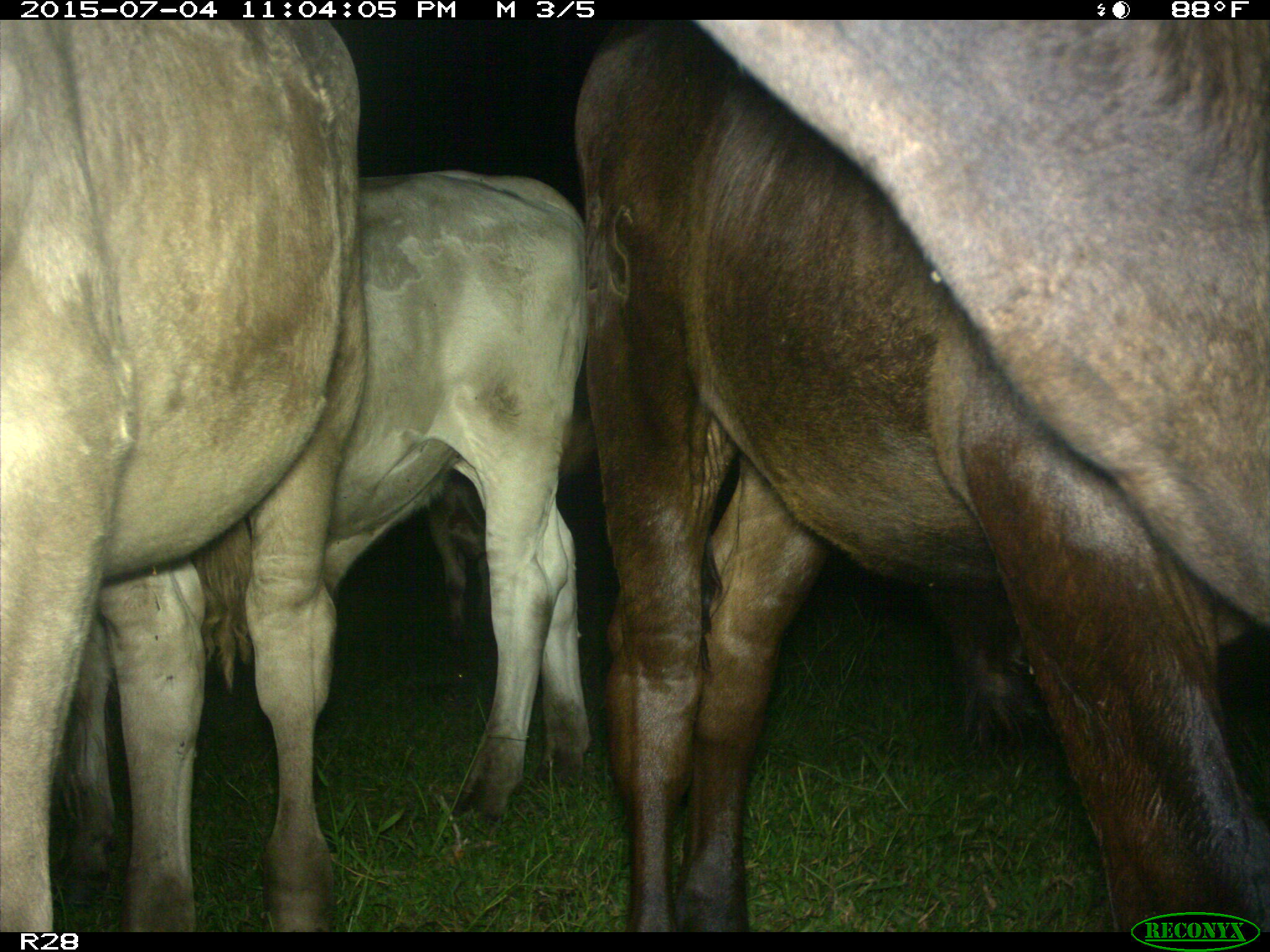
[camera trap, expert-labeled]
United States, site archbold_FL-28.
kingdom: Animalia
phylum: Chordata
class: Mammalia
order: Artiodactyla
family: Bovidae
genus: Bos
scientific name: Bos taurus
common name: domestic cow